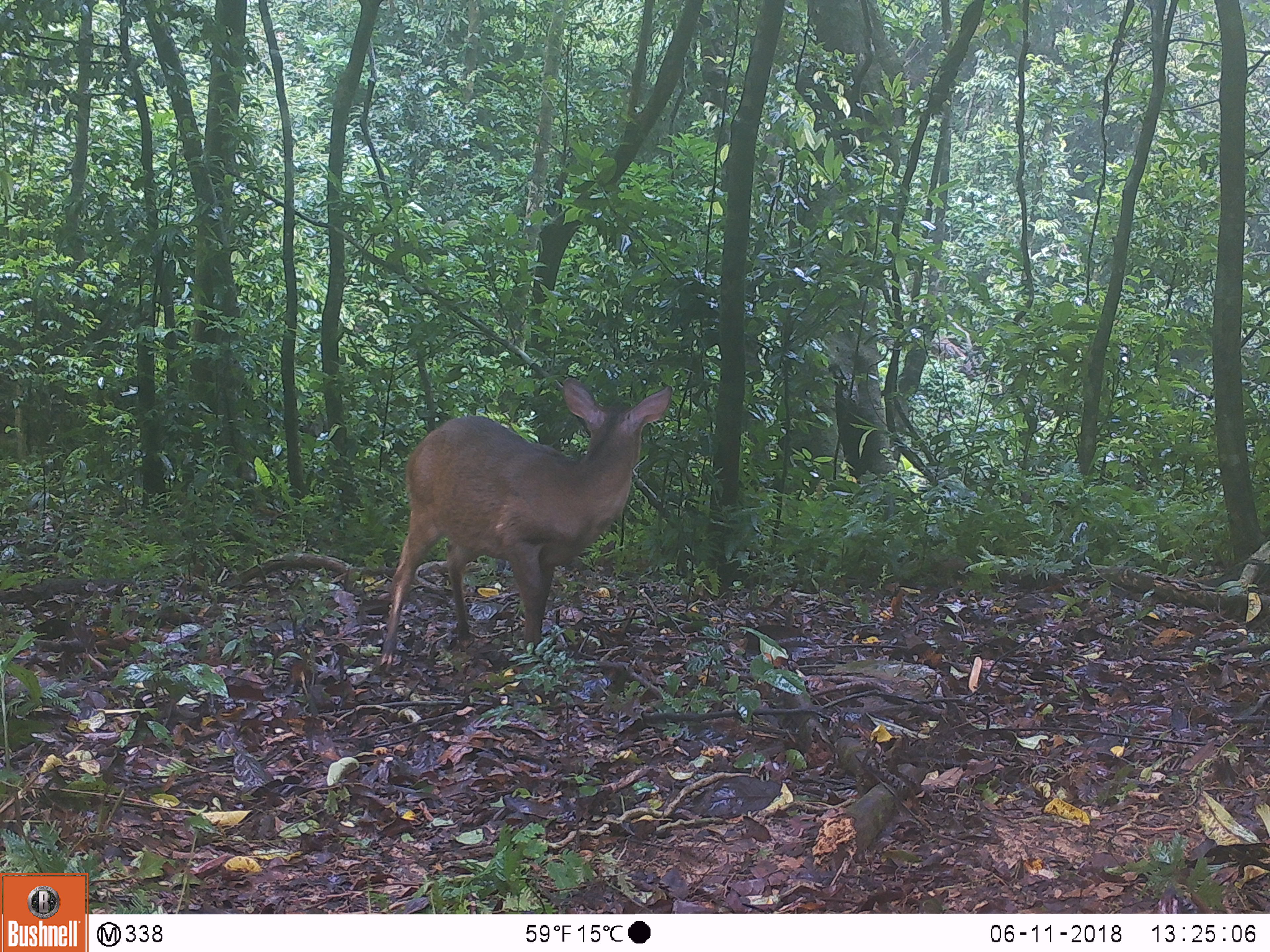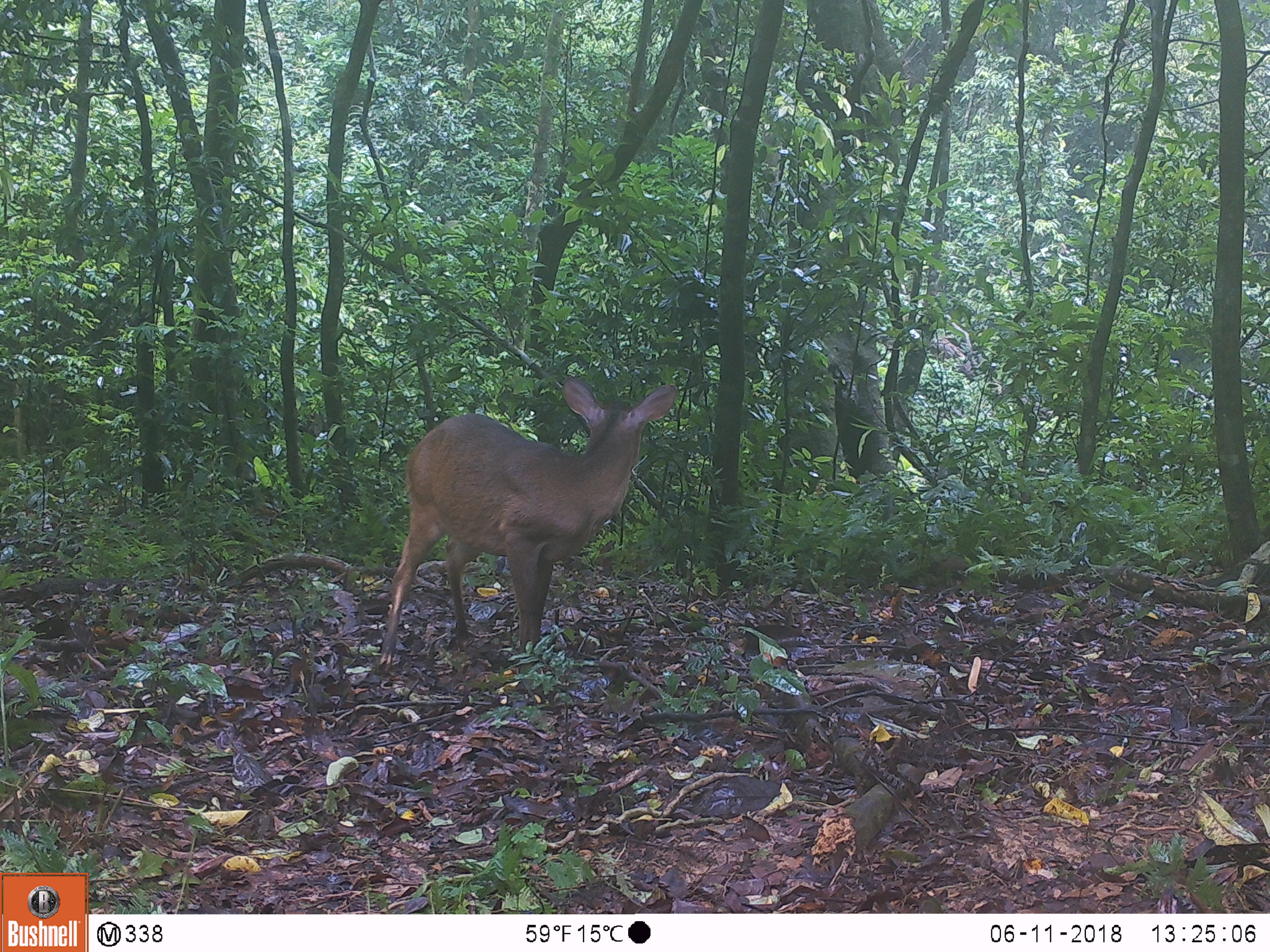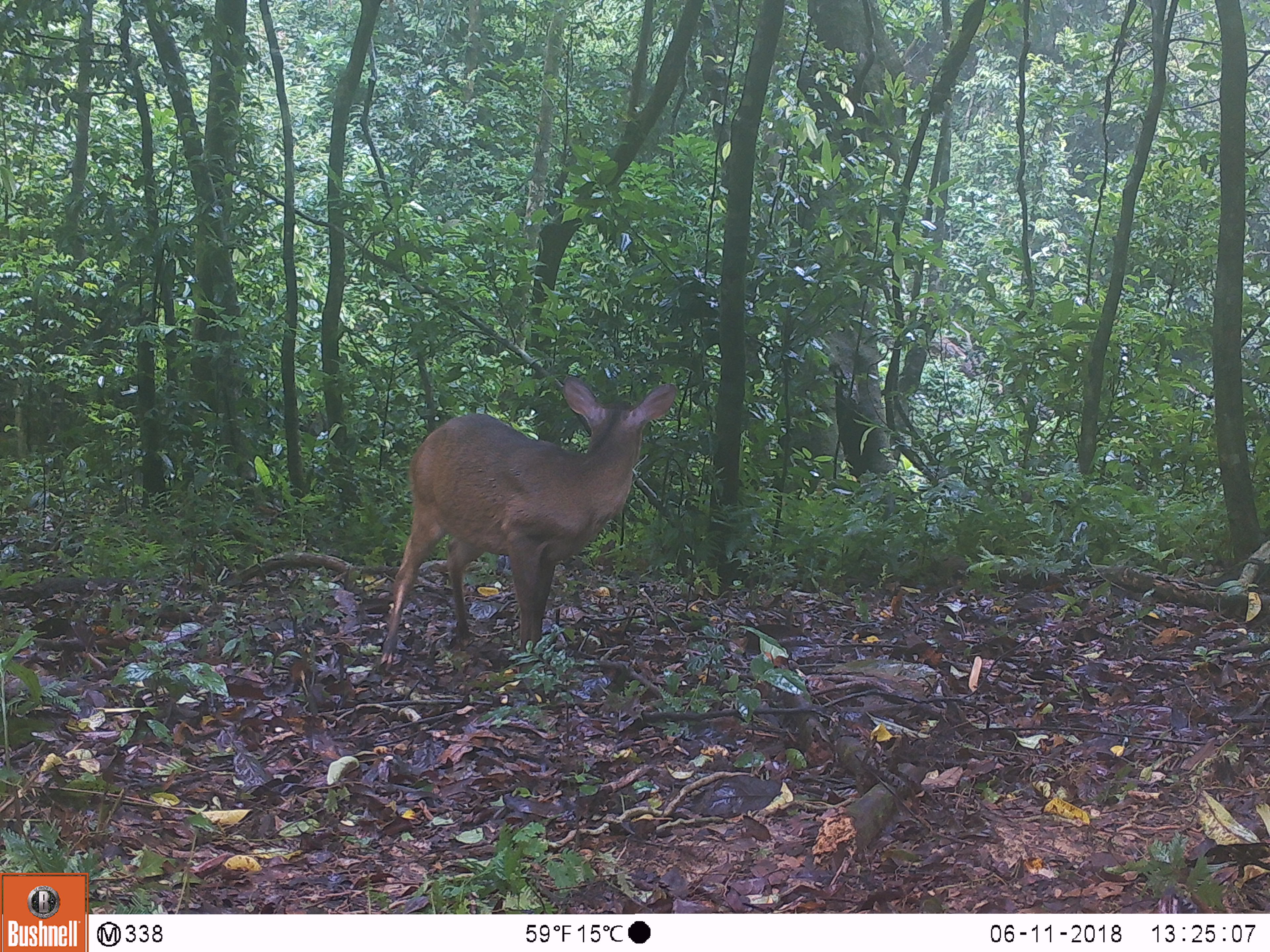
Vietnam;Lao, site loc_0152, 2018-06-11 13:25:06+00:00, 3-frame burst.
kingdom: Animalia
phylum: Chordata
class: Mammalia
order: Artiodactyla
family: Cervidae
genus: Muntiacus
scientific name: Muntiacus vuquangensis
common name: large-antlered muntjac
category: large antlered muntjac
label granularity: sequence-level